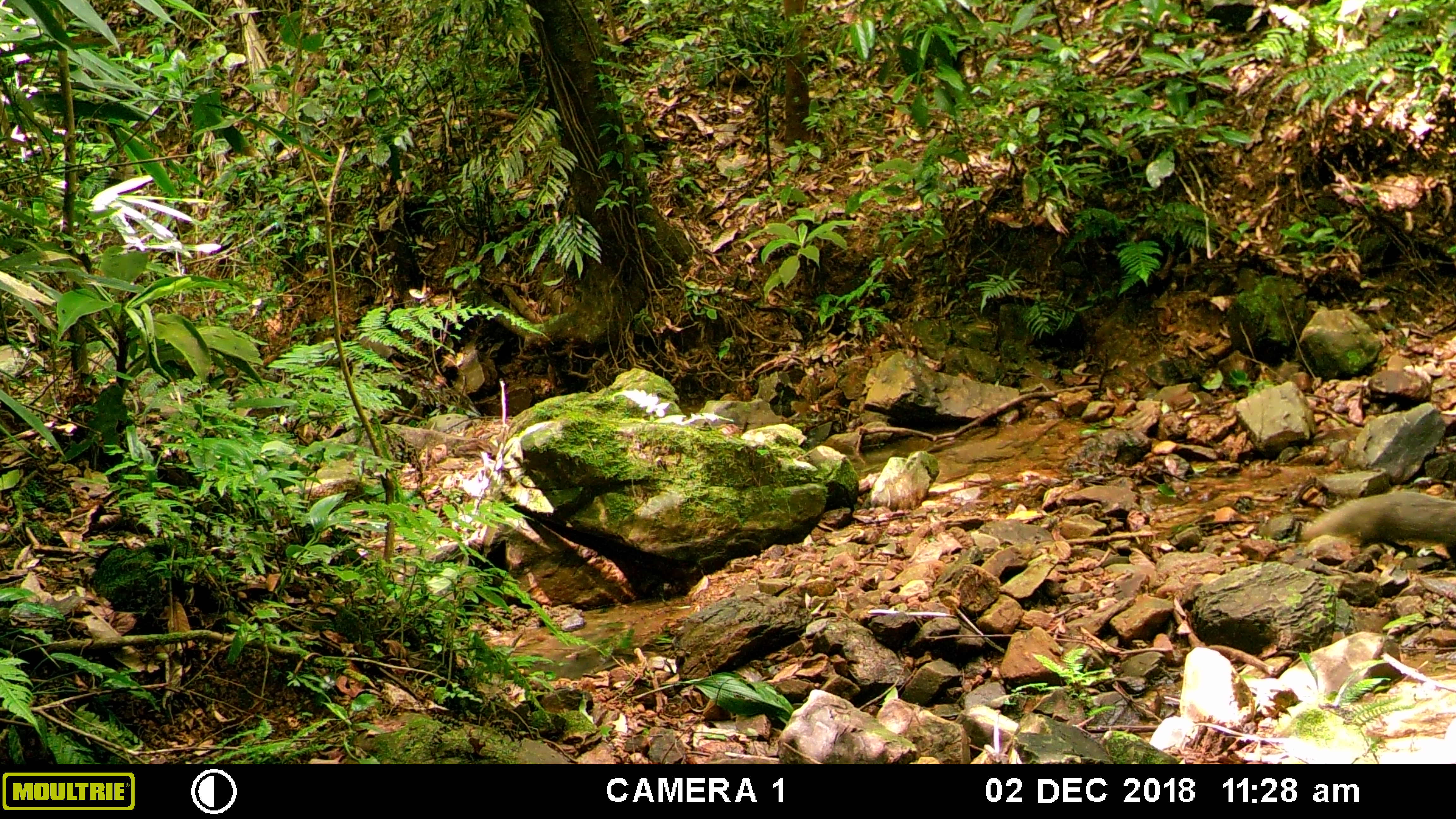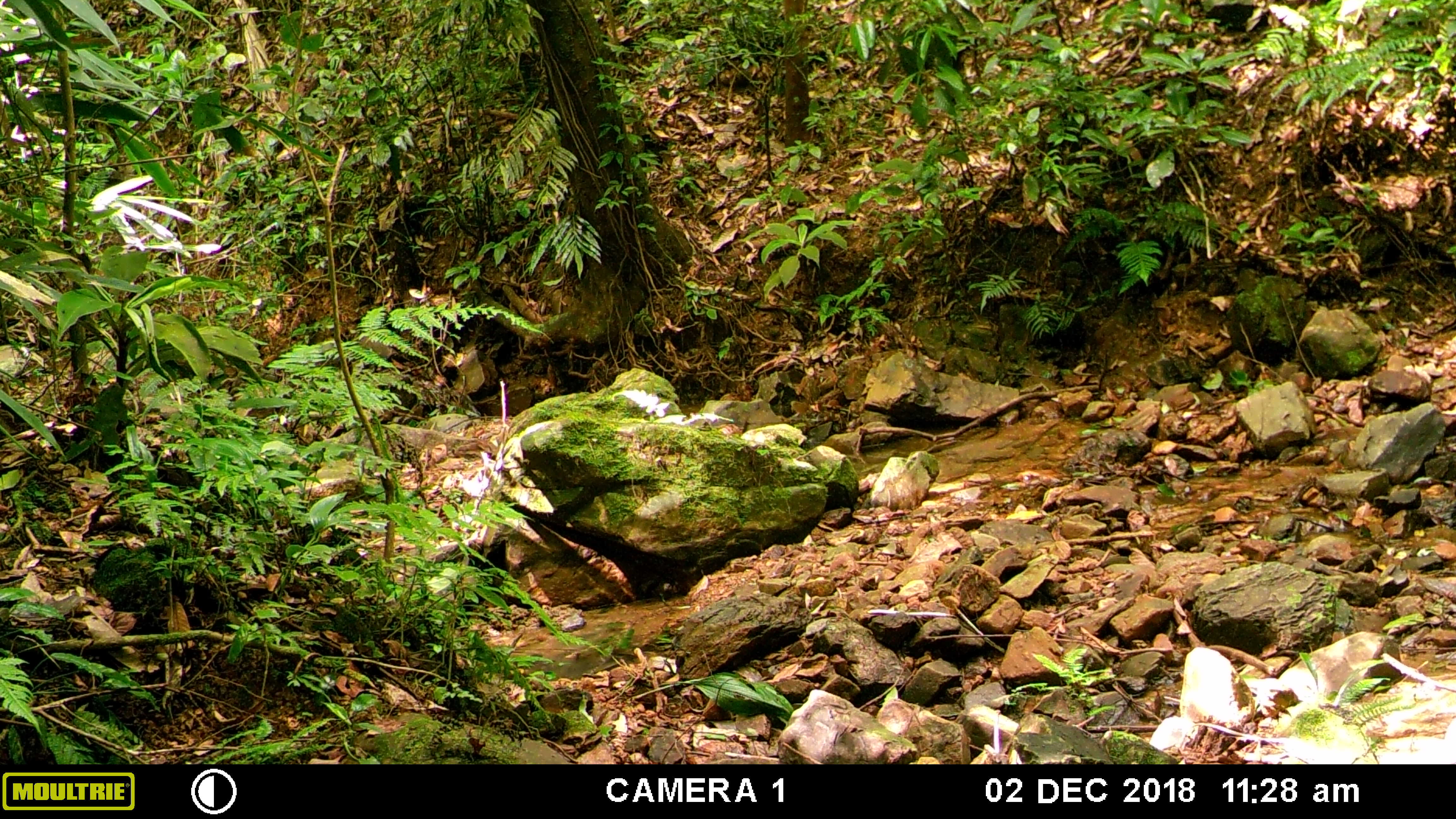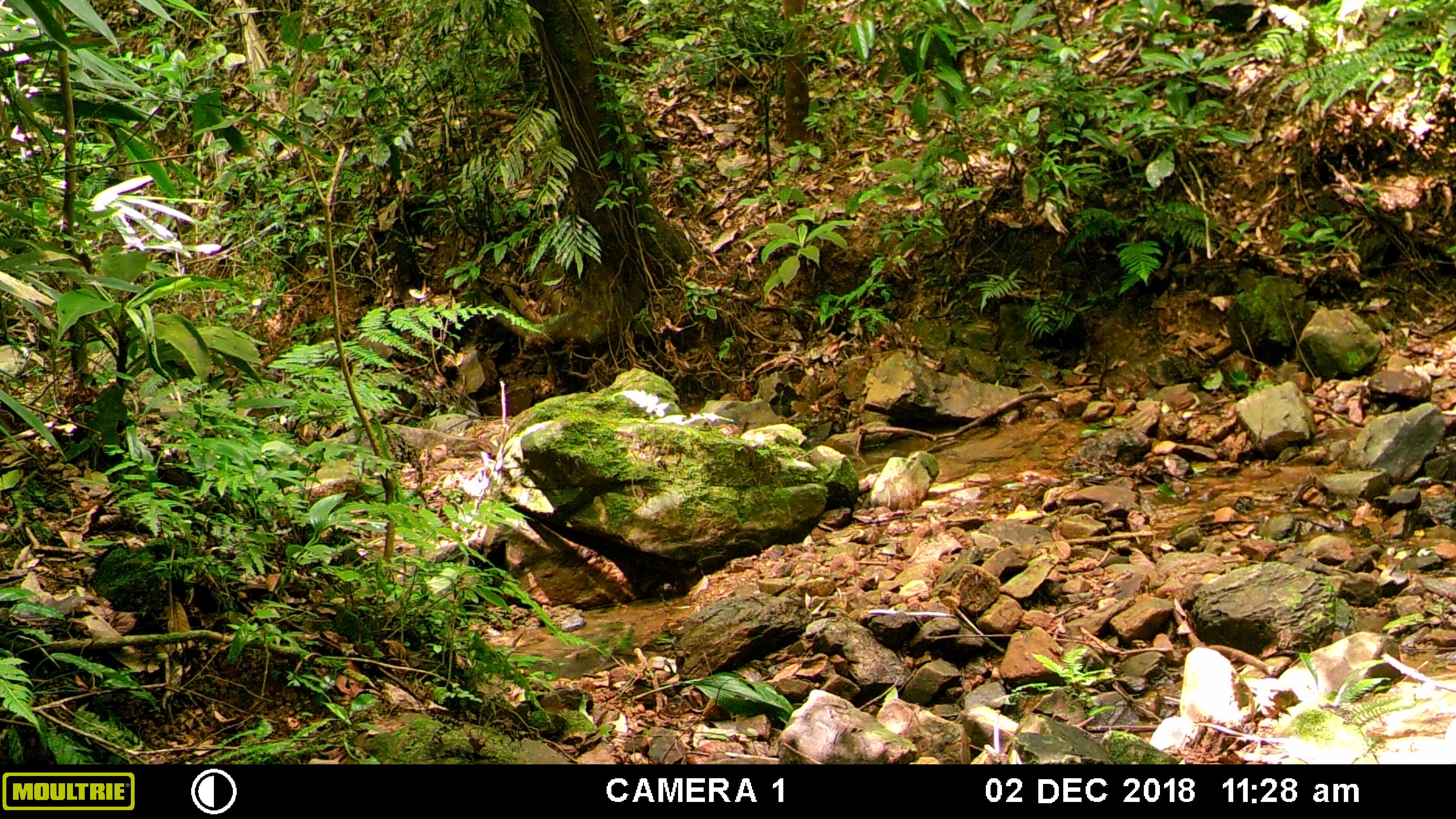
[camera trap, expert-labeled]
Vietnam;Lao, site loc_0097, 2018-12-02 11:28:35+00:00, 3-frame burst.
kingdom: Animalia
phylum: Chordata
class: Mammalia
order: Carnivora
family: Herpestidae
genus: Urva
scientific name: Urva urva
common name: crab-eating mongoose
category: crab eating mongoose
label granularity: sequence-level